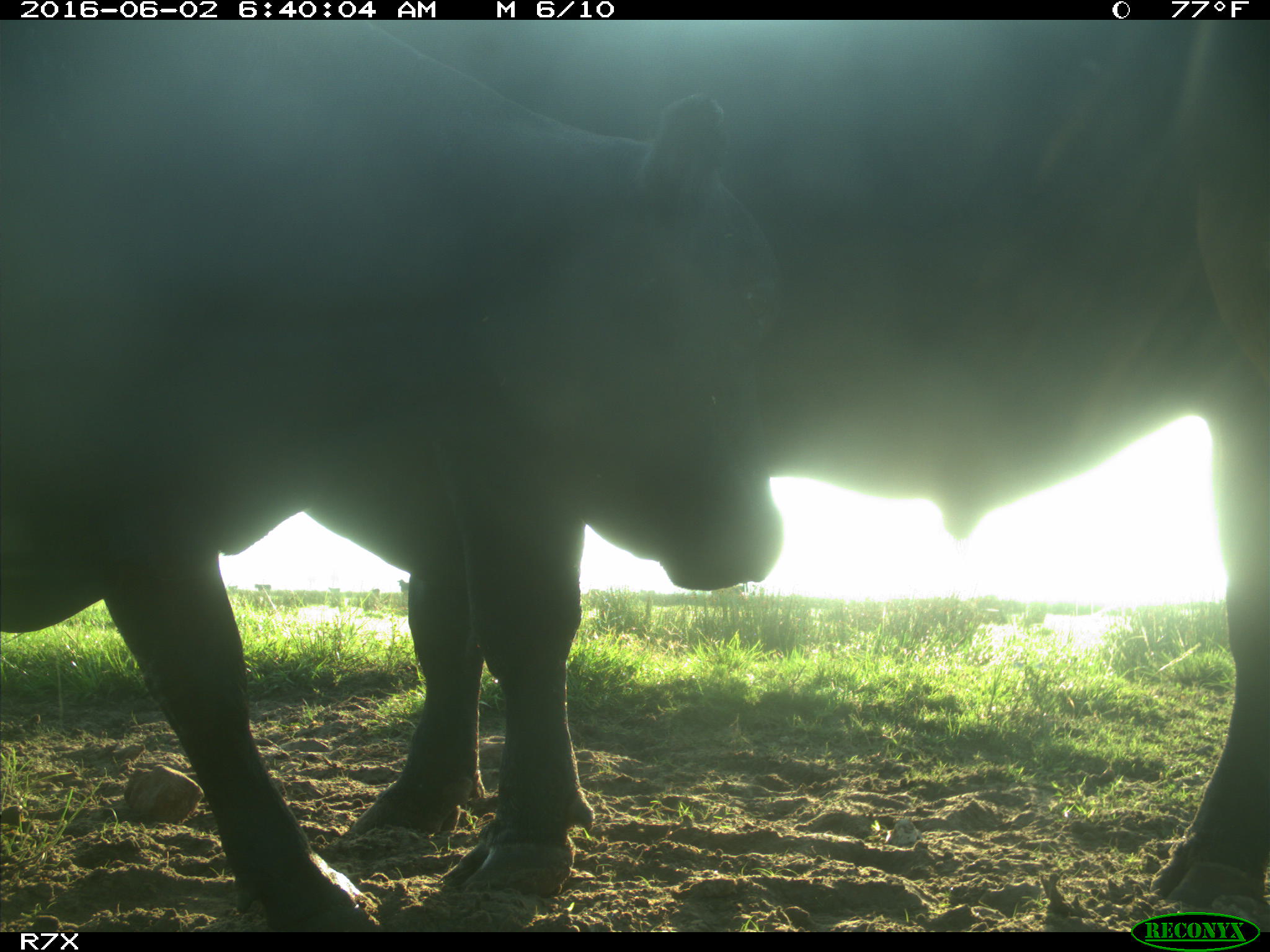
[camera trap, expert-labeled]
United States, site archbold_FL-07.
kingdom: Animalia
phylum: Chordata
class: Mammalia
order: Artiodactyla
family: Bovidae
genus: Bos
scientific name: Bos taurus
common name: domestic cow